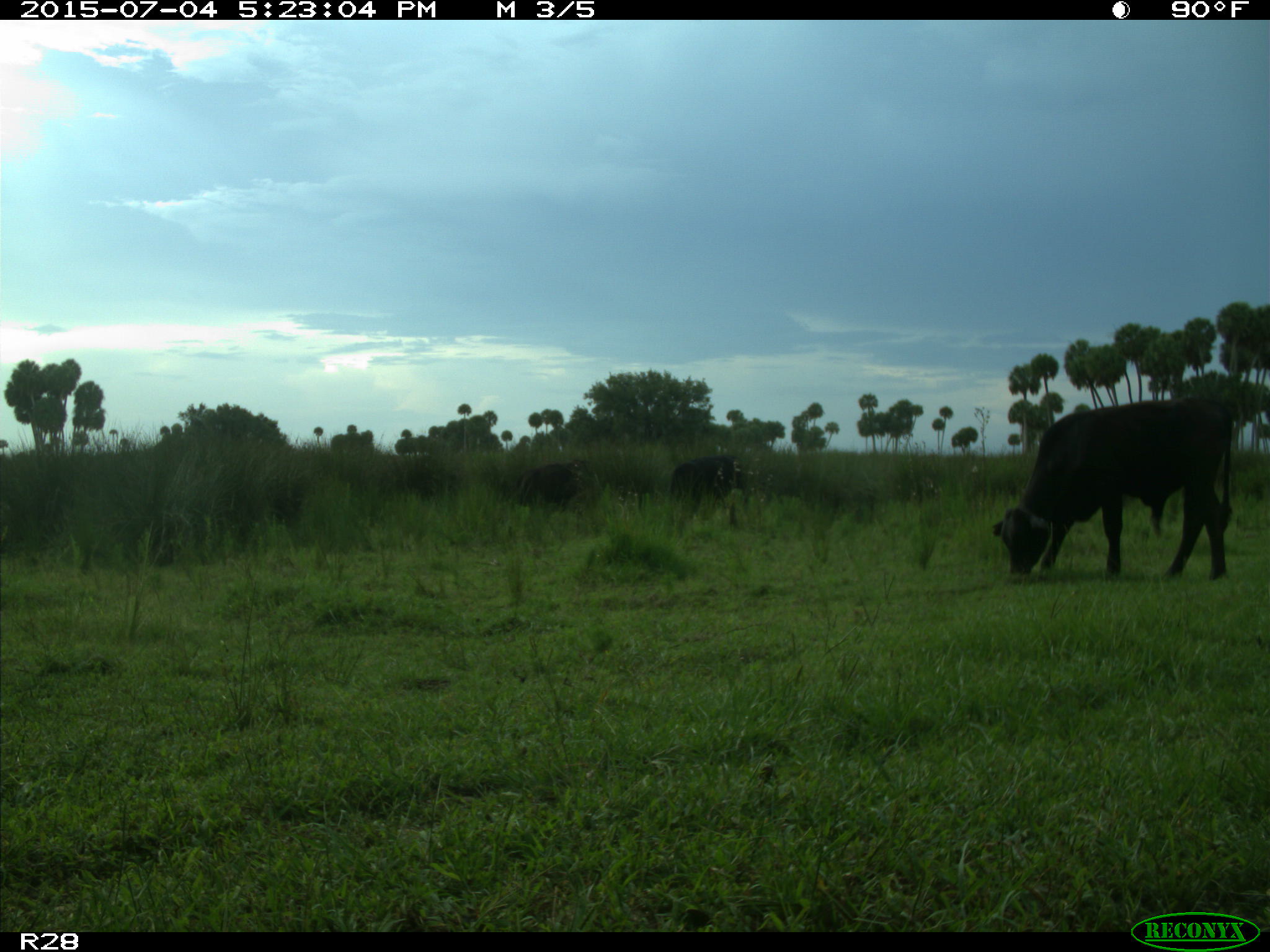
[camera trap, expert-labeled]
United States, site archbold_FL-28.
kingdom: Animalia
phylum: Chordata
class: Mammalia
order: Artiodactyla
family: Bovidae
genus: Bos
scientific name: Bos taurus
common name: domestic cow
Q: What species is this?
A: Bos taurus (domestic cow).